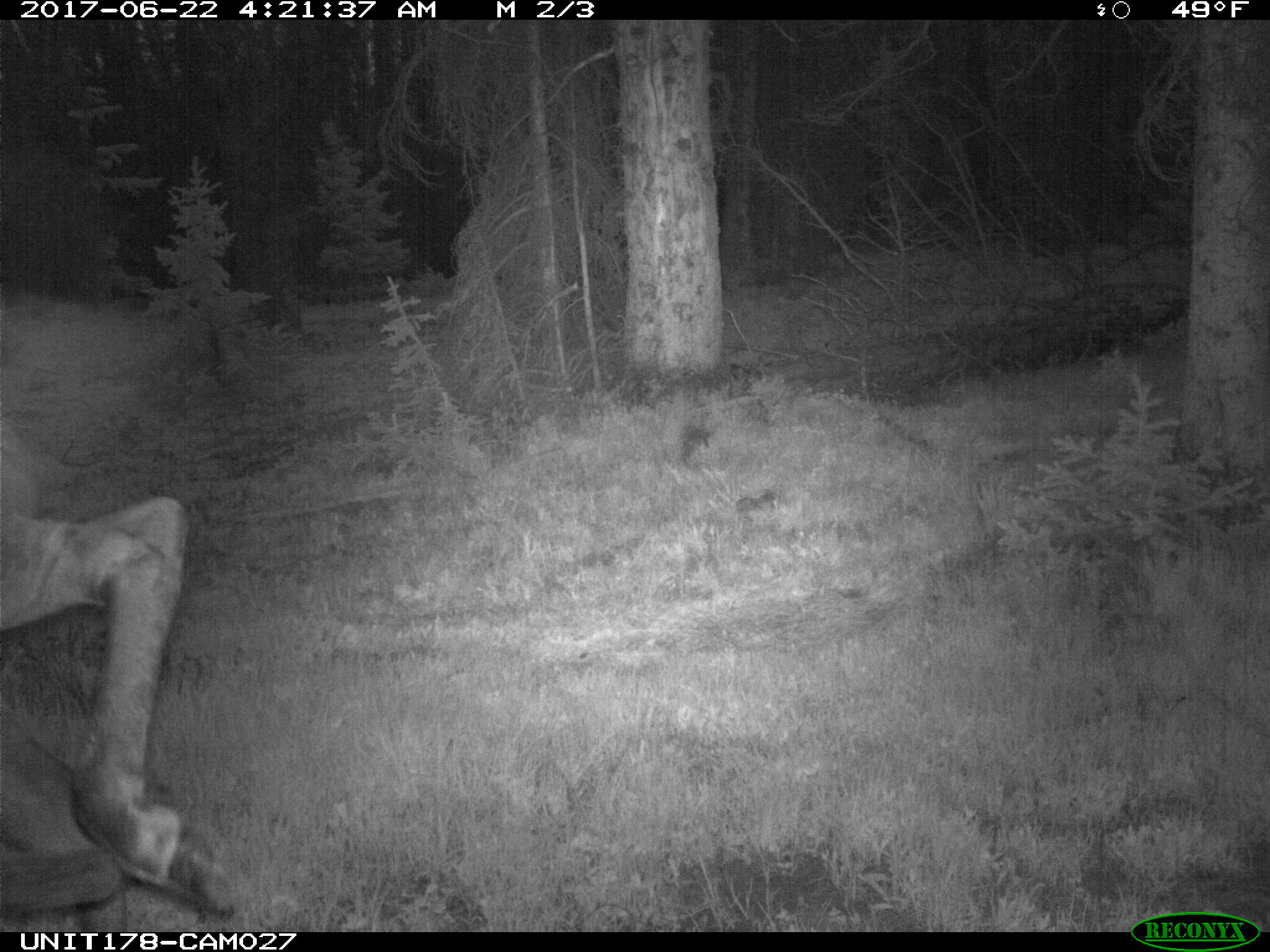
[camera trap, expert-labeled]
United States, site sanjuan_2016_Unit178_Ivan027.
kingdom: Animalia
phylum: Chordata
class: Mammalia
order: Artiodactyla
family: Cervidae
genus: Alces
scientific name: Alces alces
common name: moose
Alces alces (moose).